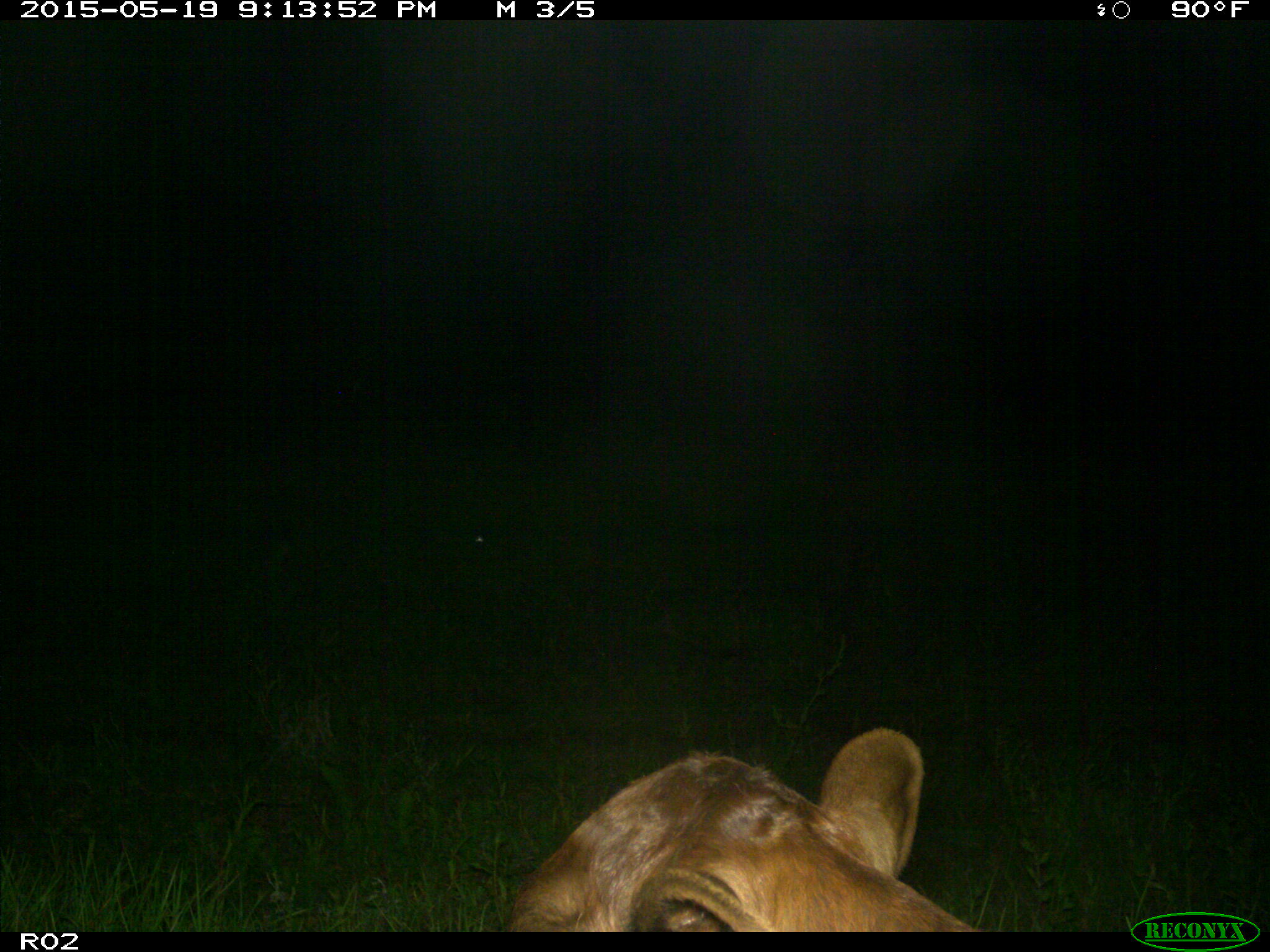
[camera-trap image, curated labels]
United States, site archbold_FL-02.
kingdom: Animalia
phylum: Chordata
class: Mammalia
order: Artiodactyla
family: Bovidae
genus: Bos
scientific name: Bos taurus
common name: domestic cow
Bos taurus (domestic cow).